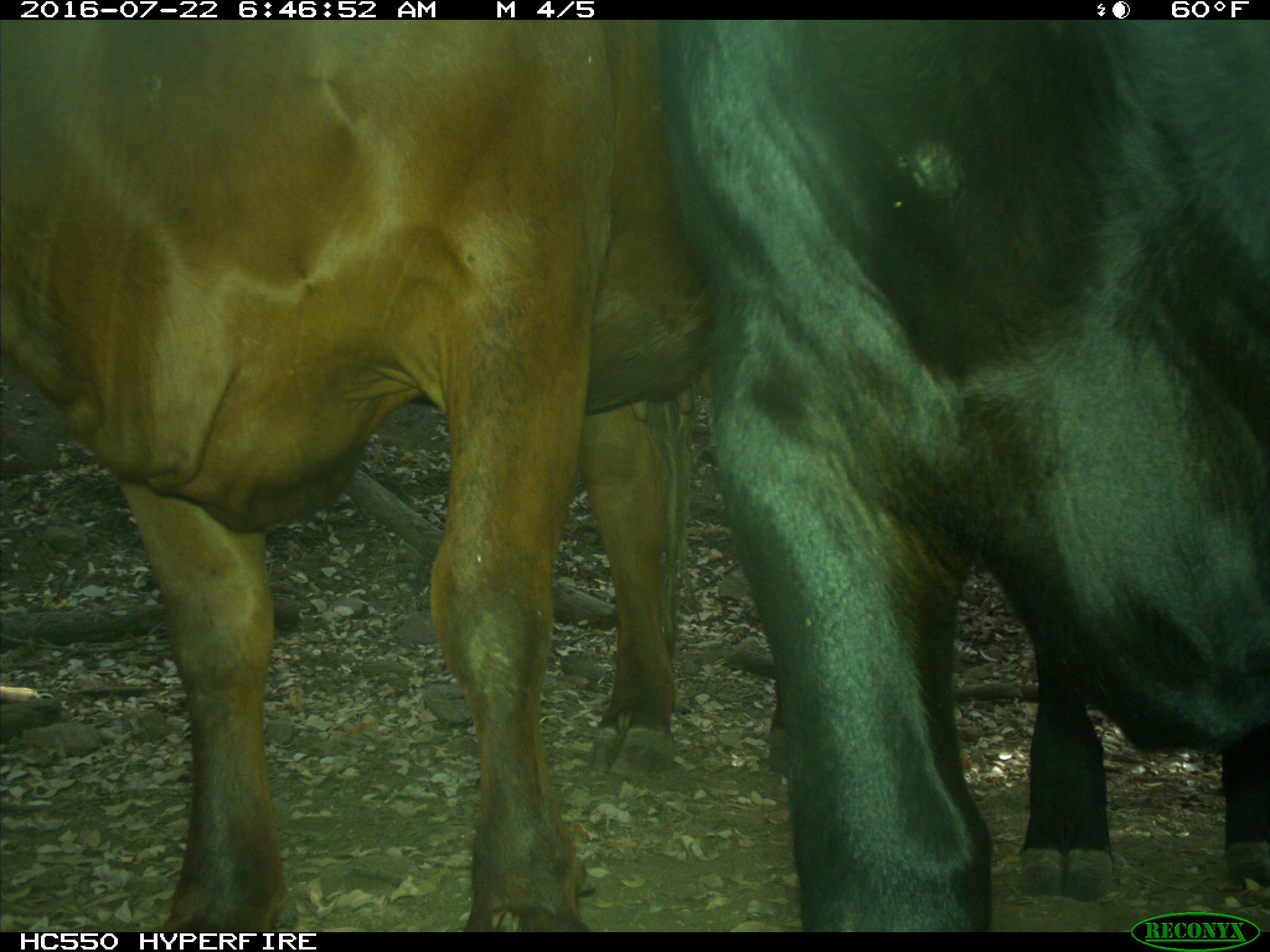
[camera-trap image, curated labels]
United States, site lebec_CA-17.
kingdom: Animalia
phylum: Chordata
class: Mammalia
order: Artiodactyla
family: Bovidae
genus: Bos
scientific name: Bos taurus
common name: domestic cow